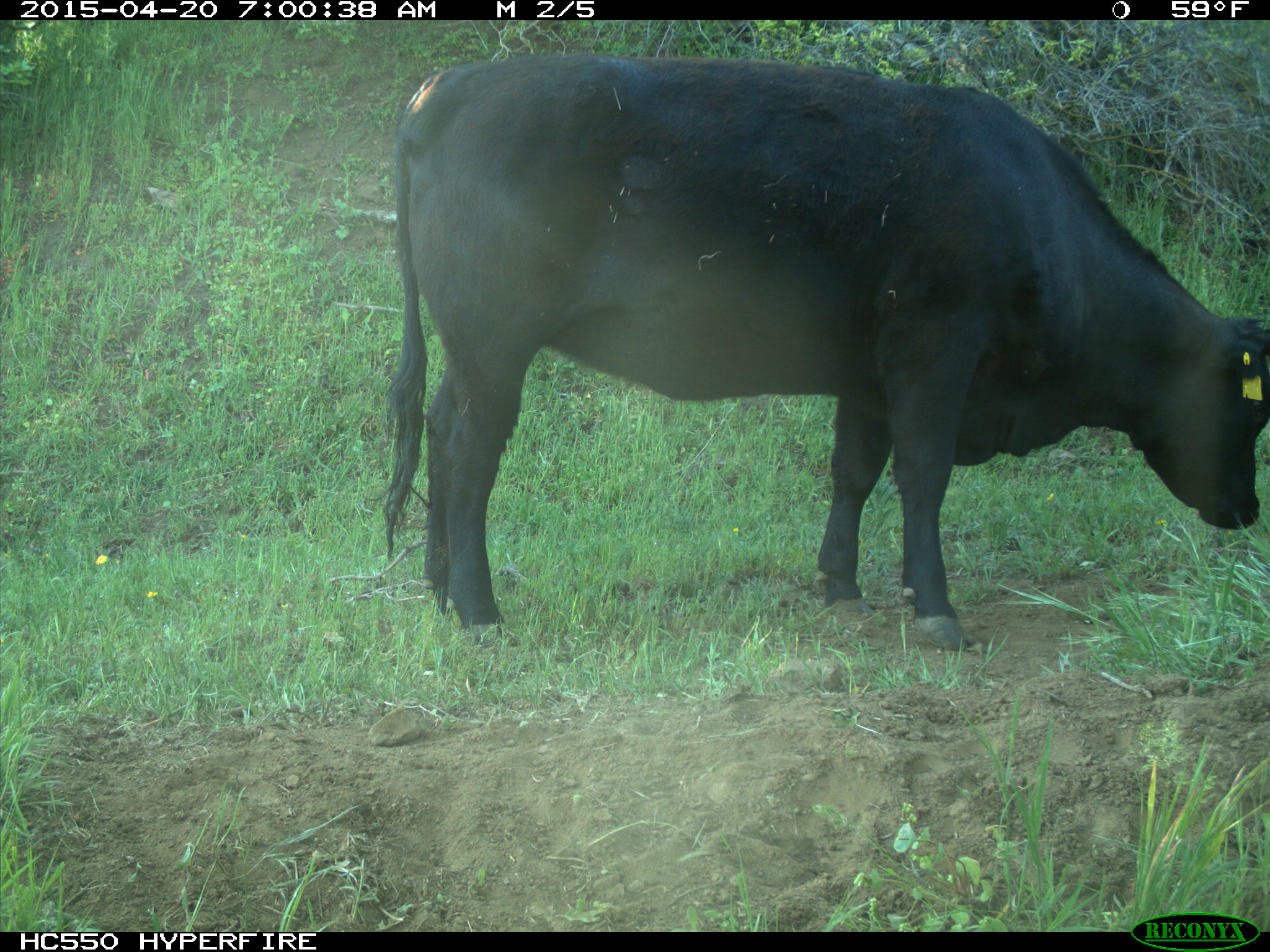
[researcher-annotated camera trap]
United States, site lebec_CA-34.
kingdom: Animalia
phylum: Chordata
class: Mammalia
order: Artiodactyla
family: Bovidae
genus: Bos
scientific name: Bos taurus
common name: domestic cow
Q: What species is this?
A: Bos taurus (domestic cow).